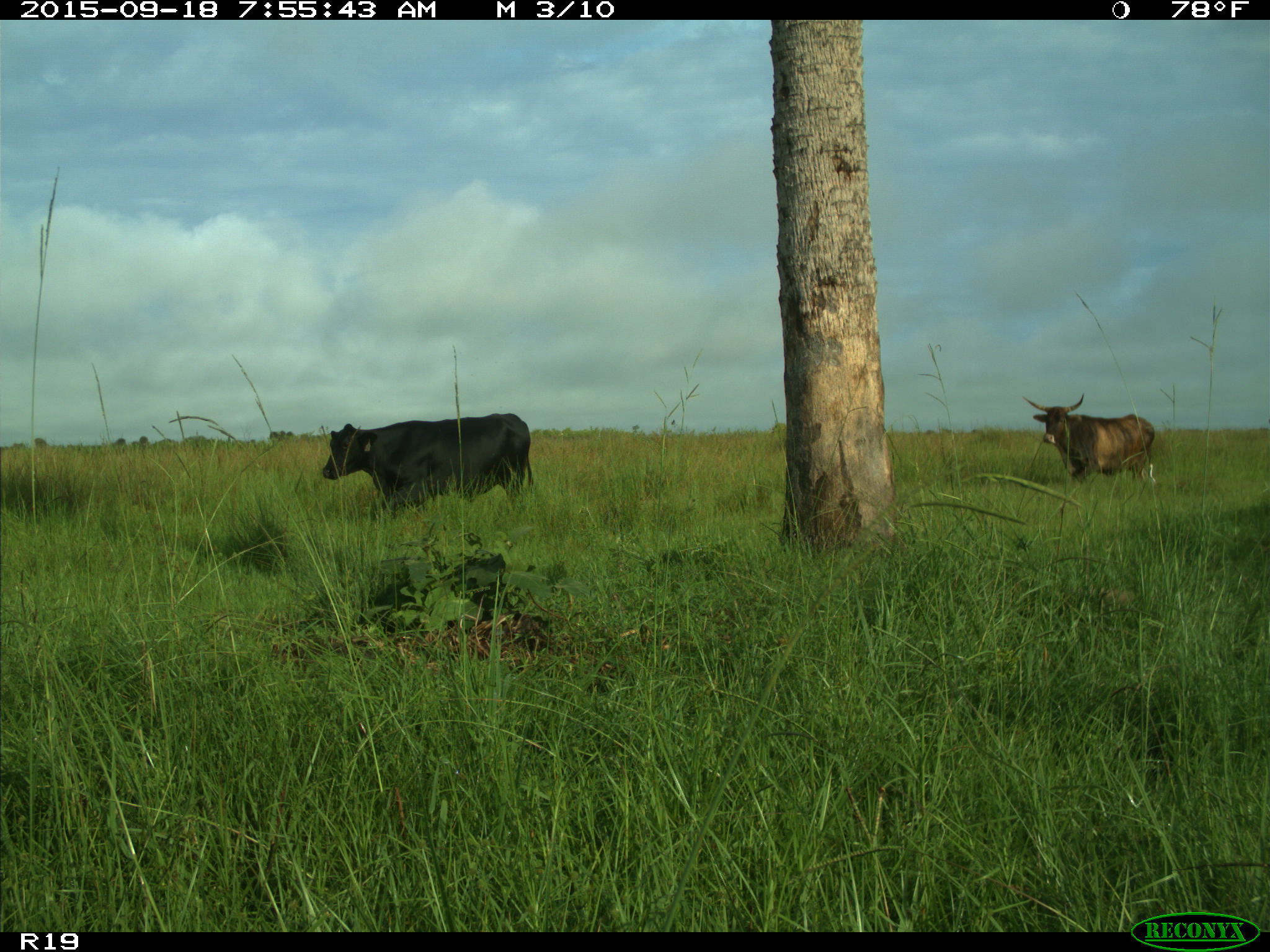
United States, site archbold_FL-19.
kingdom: Animalia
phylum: Chordata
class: Mammalia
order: Artiodactyla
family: Bovidae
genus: Bos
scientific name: Bos taurus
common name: domestic cow